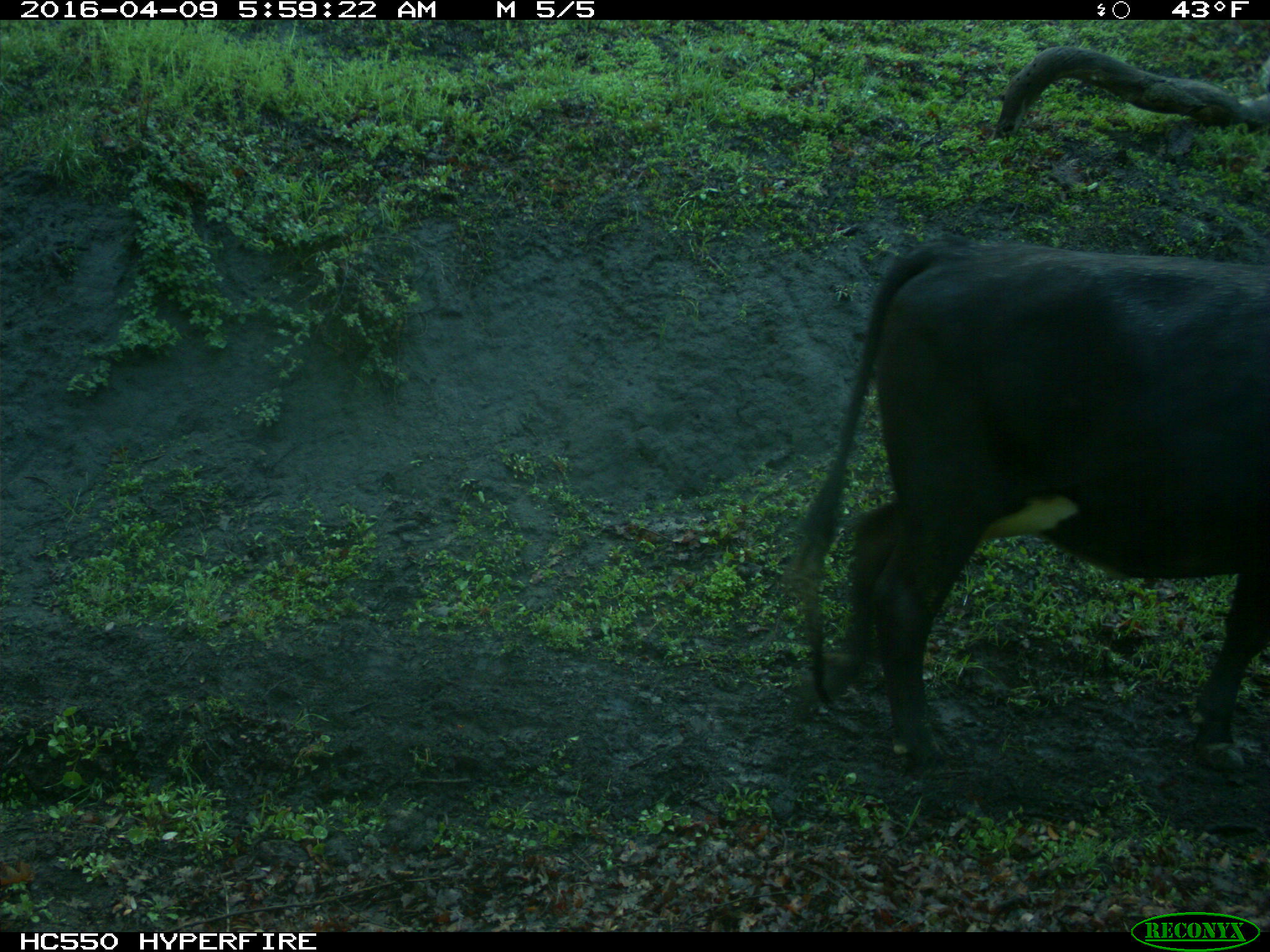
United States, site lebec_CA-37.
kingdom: Animalia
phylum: Chordata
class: Mammalia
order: Artiodactyla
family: Bovidae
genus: Bos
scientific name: Bos taurus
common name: domestic cow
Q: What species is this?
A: Bos taurus (domestic cow).